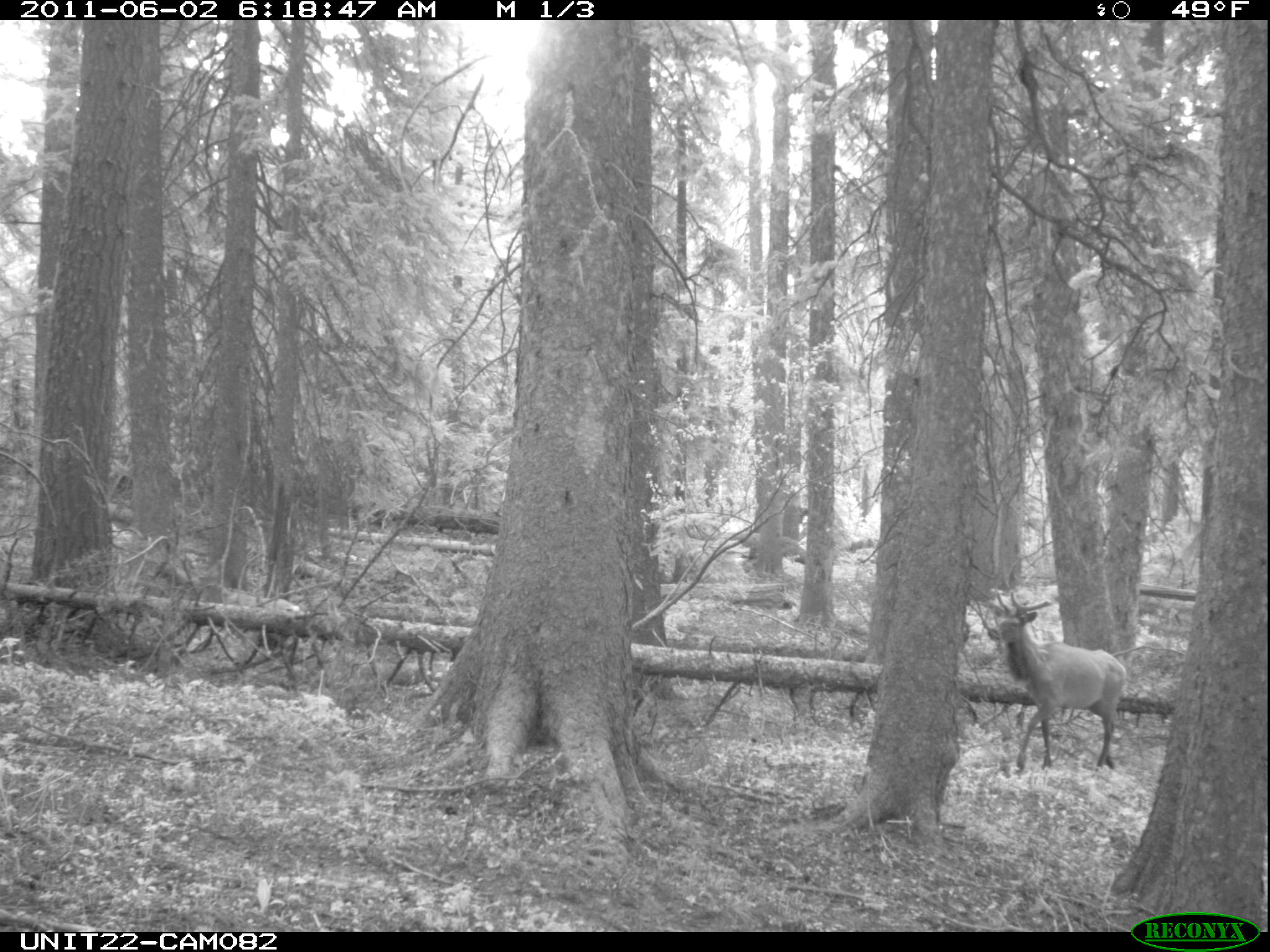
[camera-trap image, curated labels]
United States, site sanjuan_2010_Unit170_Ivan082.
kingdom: Animalia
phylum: Chordata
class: Mammalia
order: Artiodactyla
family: Cervidae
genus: Cervus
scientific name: Cervus elaphus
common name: red deer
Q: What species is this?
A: Cervus elaphus (red deer).